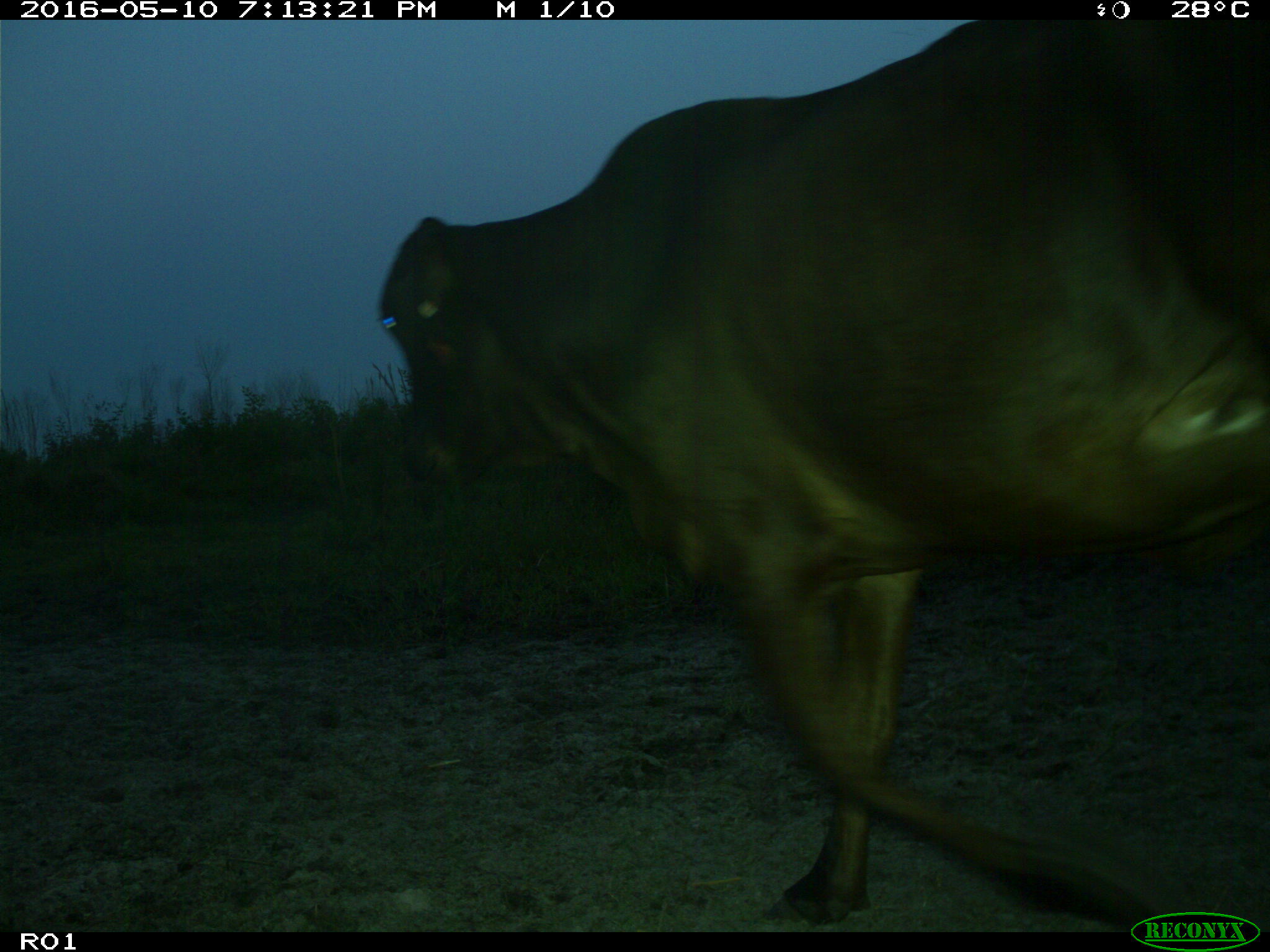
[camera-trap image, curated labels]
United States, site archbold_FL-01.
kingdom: Animalia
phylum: Chordata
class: Mammalia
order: Artiodactyla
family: Bovidae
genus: Bos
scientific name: Bos taurus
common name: domestic cow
Bos taurus (domestic cow).